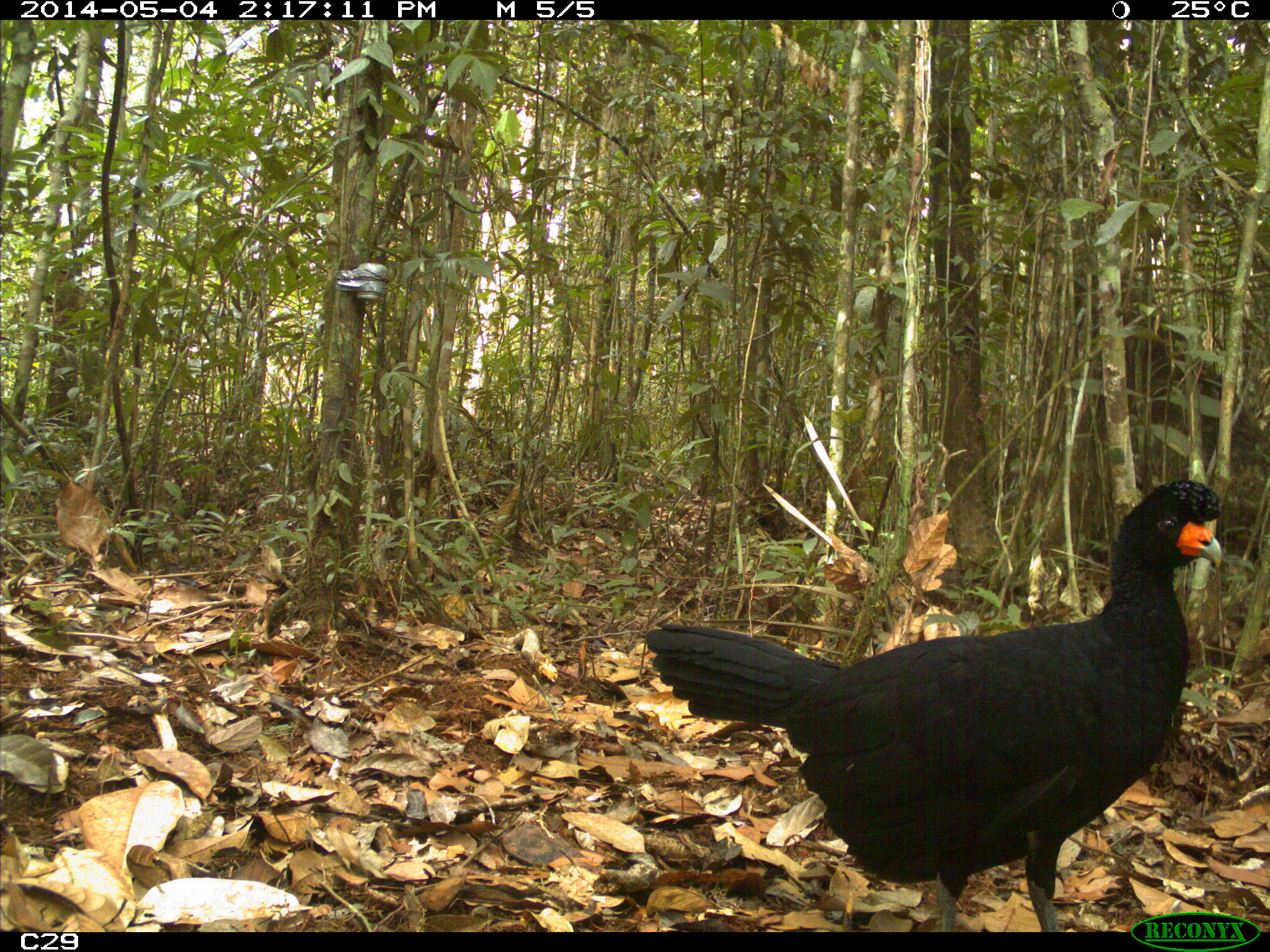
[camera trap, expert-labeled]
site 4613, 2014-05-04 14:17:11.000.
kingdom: Animalia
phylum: Chordata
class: Aves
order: Galliformes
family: Cracidae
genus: Crax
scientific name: Crax alector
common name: black curassow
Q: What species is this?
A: Crax alector (black curassow).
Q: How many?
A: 2.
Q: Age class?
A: Adult.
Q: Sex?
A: Female.